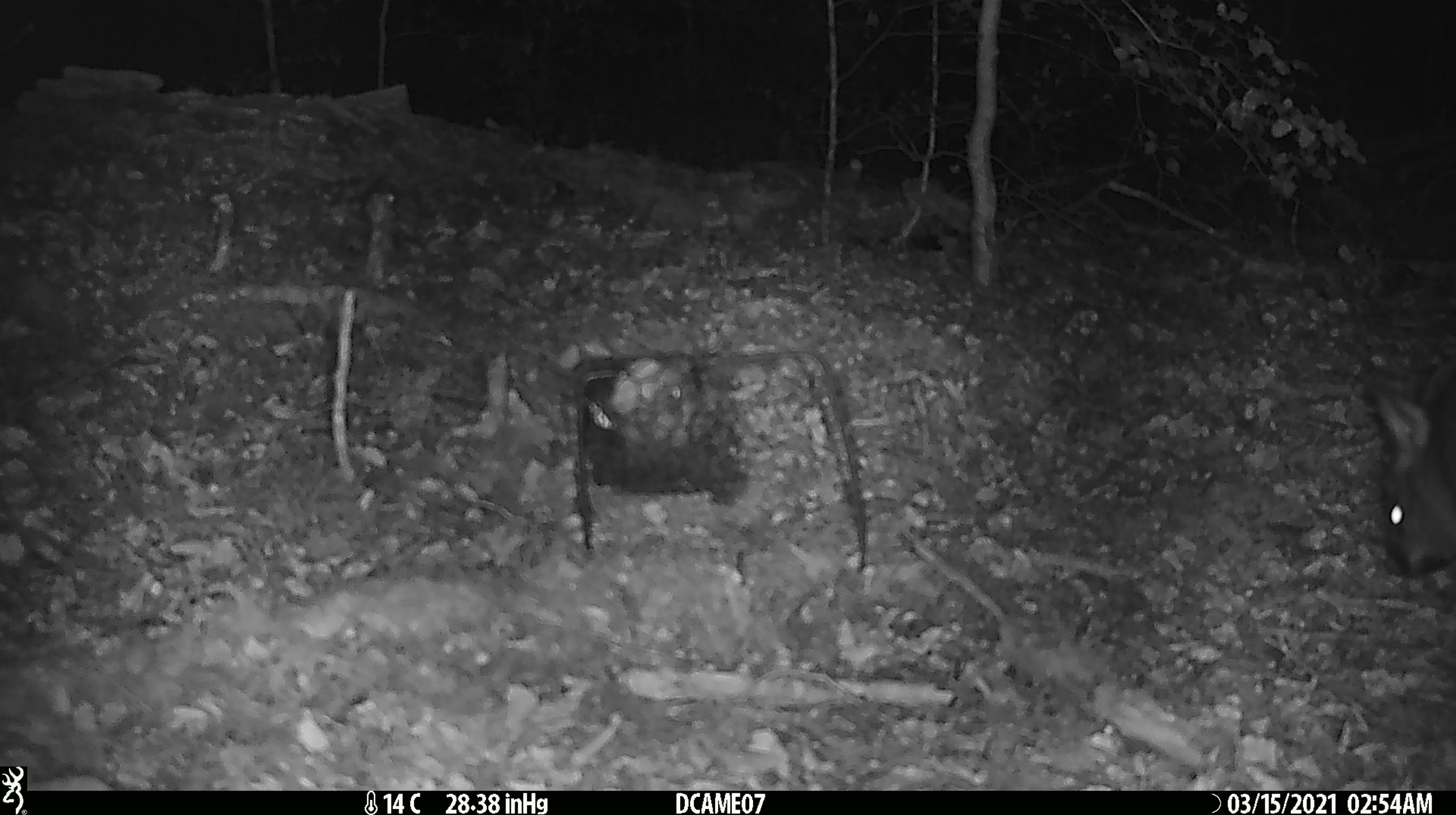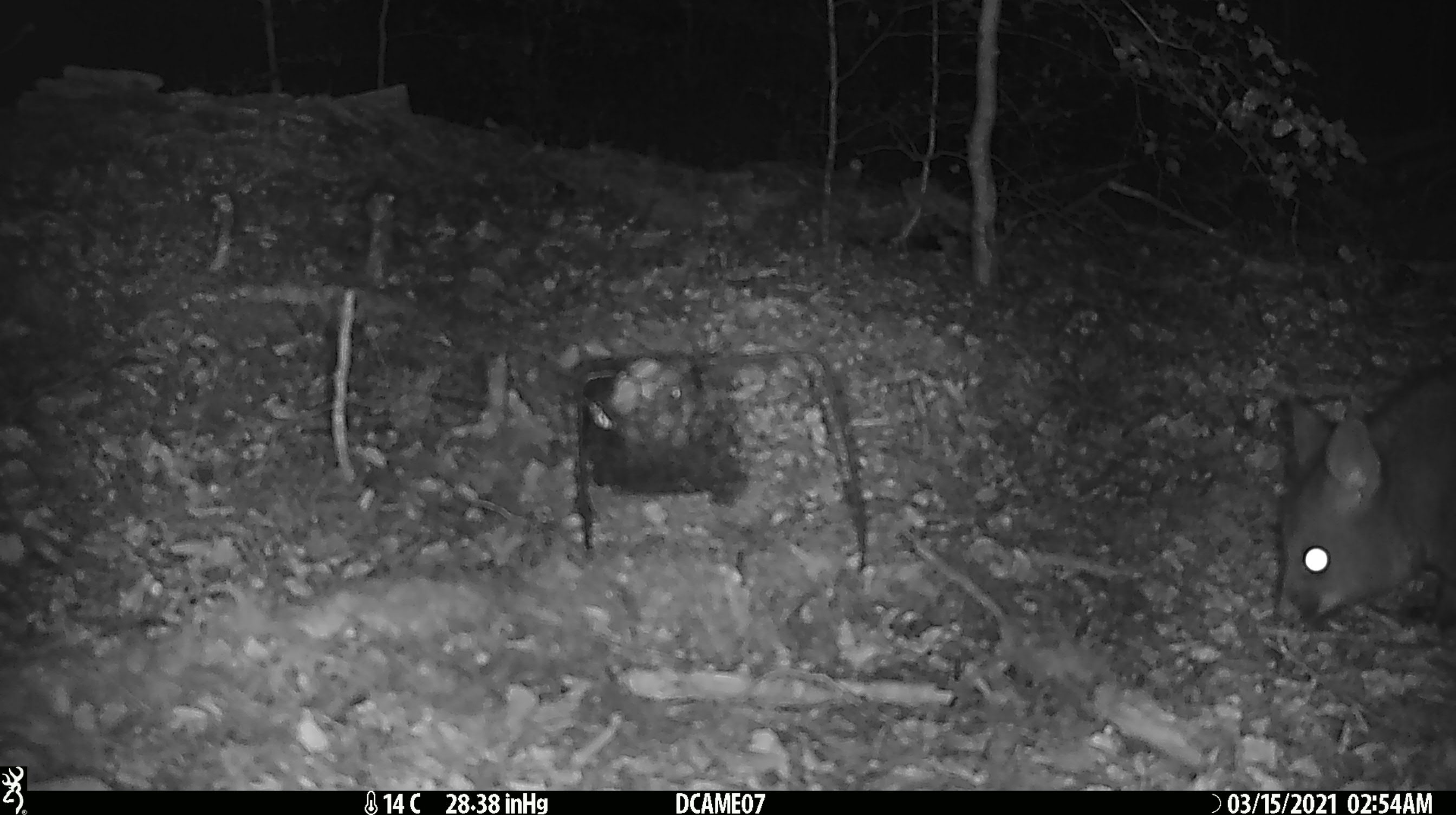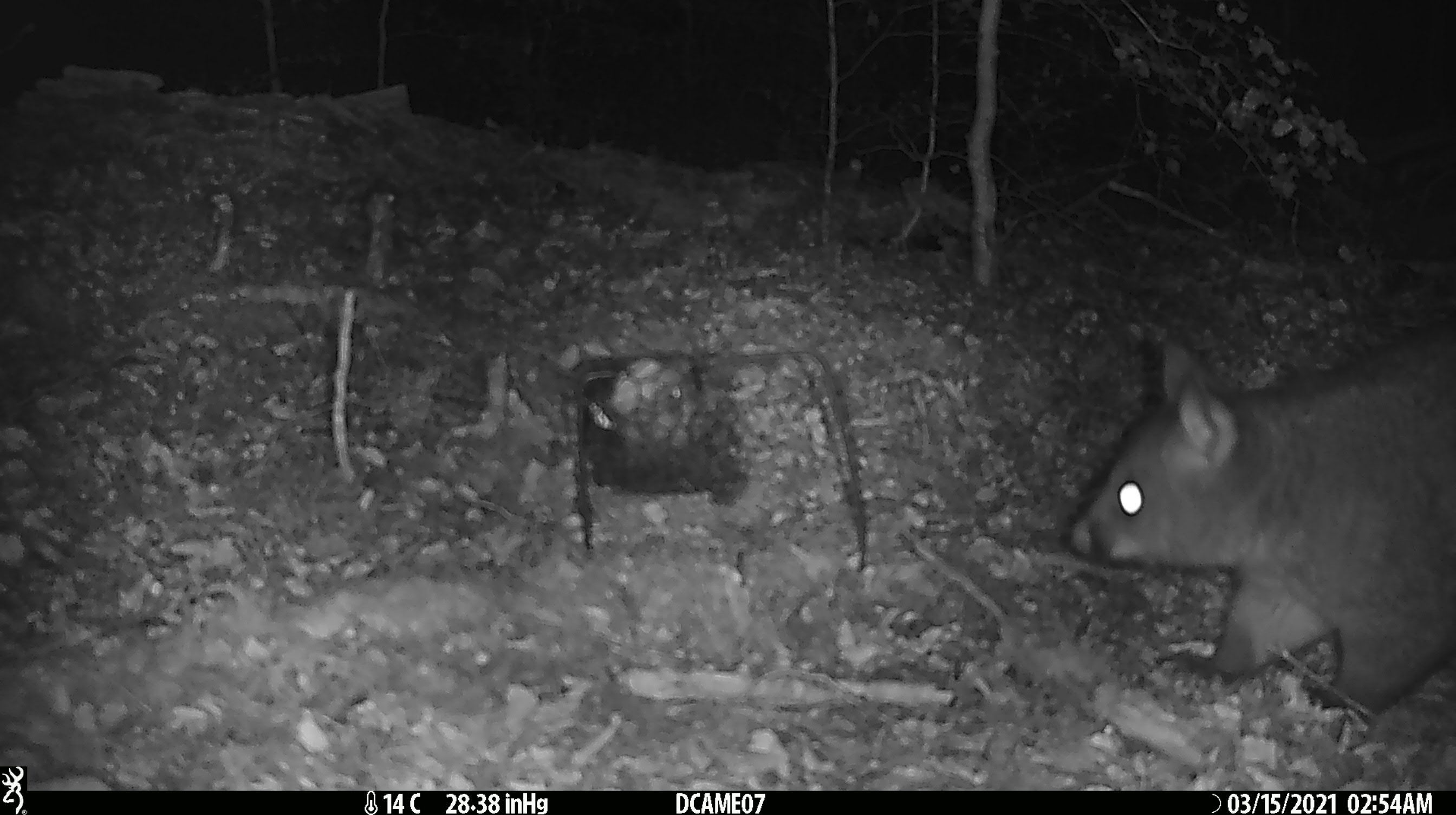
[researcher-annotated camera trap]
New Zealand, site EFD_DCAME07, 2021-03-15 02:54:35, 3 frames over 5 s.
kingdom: Animalia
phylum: Chordata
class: Mammalia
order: Diprotodontia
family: Phalangeridae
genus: Trichosurus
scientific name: Trichosurus vulpecula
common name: common brushtail possum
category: possum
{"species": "possum (common brushtail possum) (Trichosurus vulpecula)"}